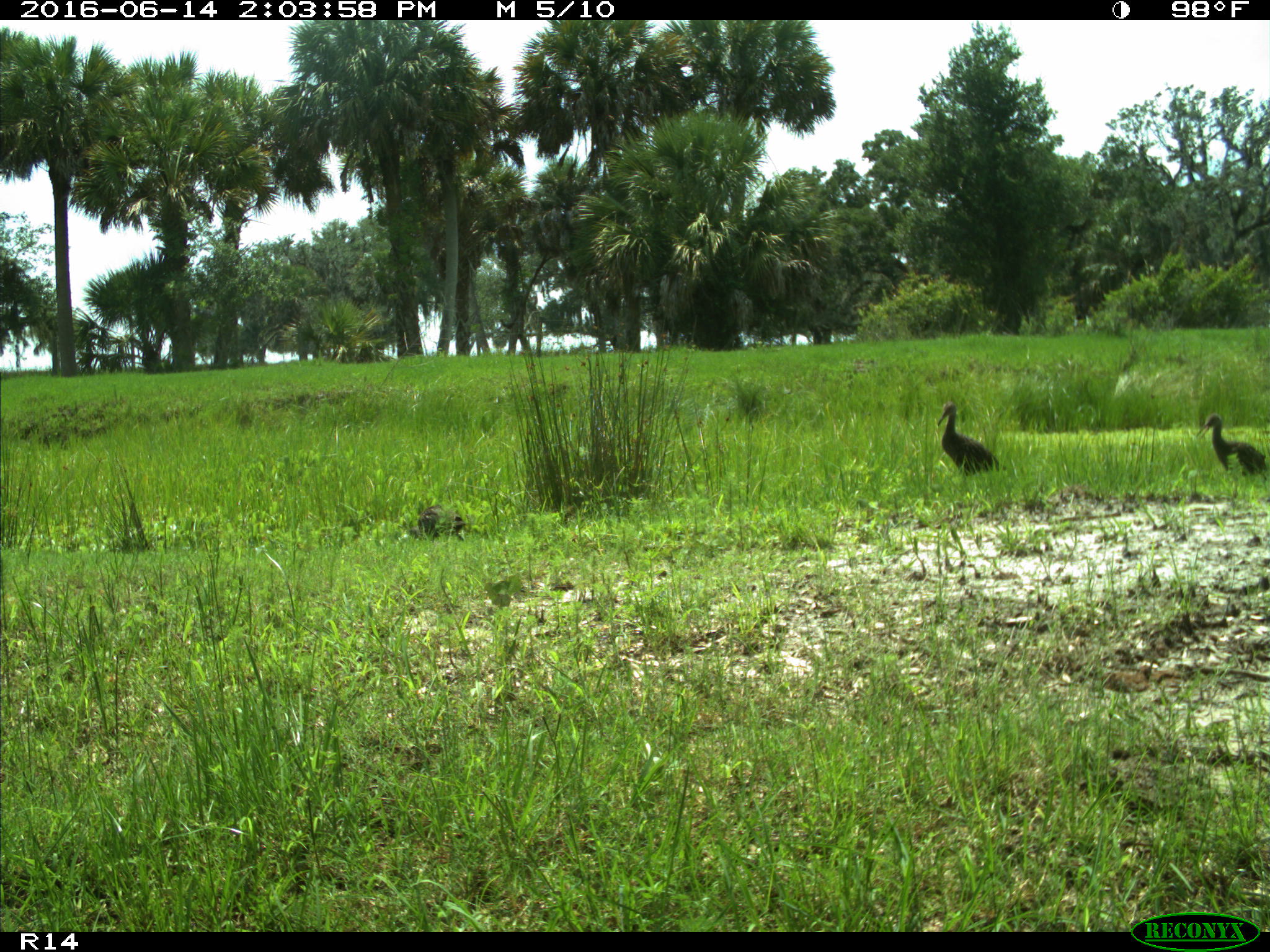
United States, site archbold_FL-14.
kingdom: Animalia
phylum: Chordata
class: Aves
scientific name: Aves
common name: birds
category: unidentified bird